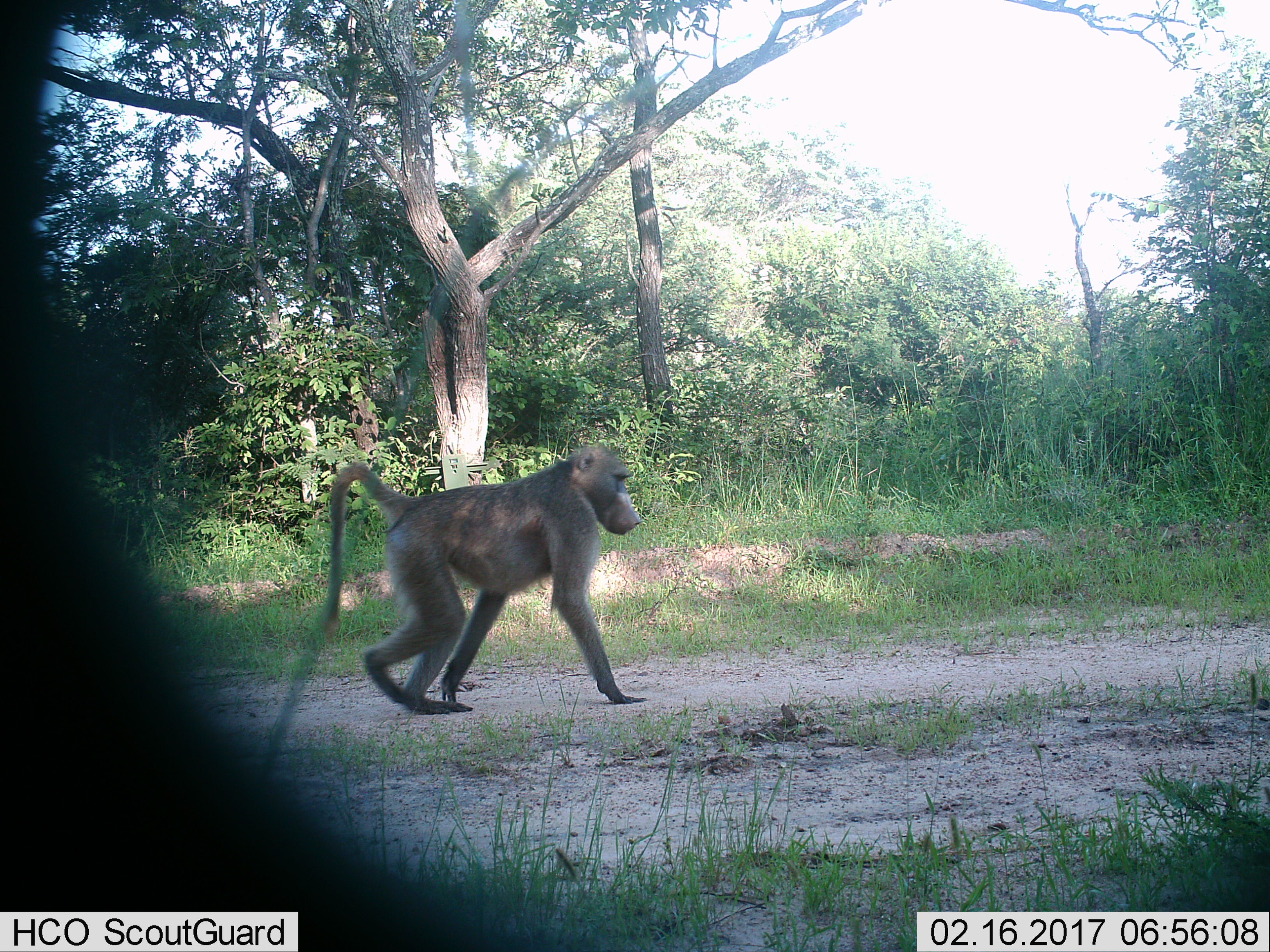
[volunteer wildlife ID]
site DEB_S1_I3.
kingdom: Animalia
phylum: Chordata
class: Mammalia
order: Primates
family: Cercopithecidae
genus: Papio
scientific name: Papio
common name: baboon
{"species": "baboon (Papio)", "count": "1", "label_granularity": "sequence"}